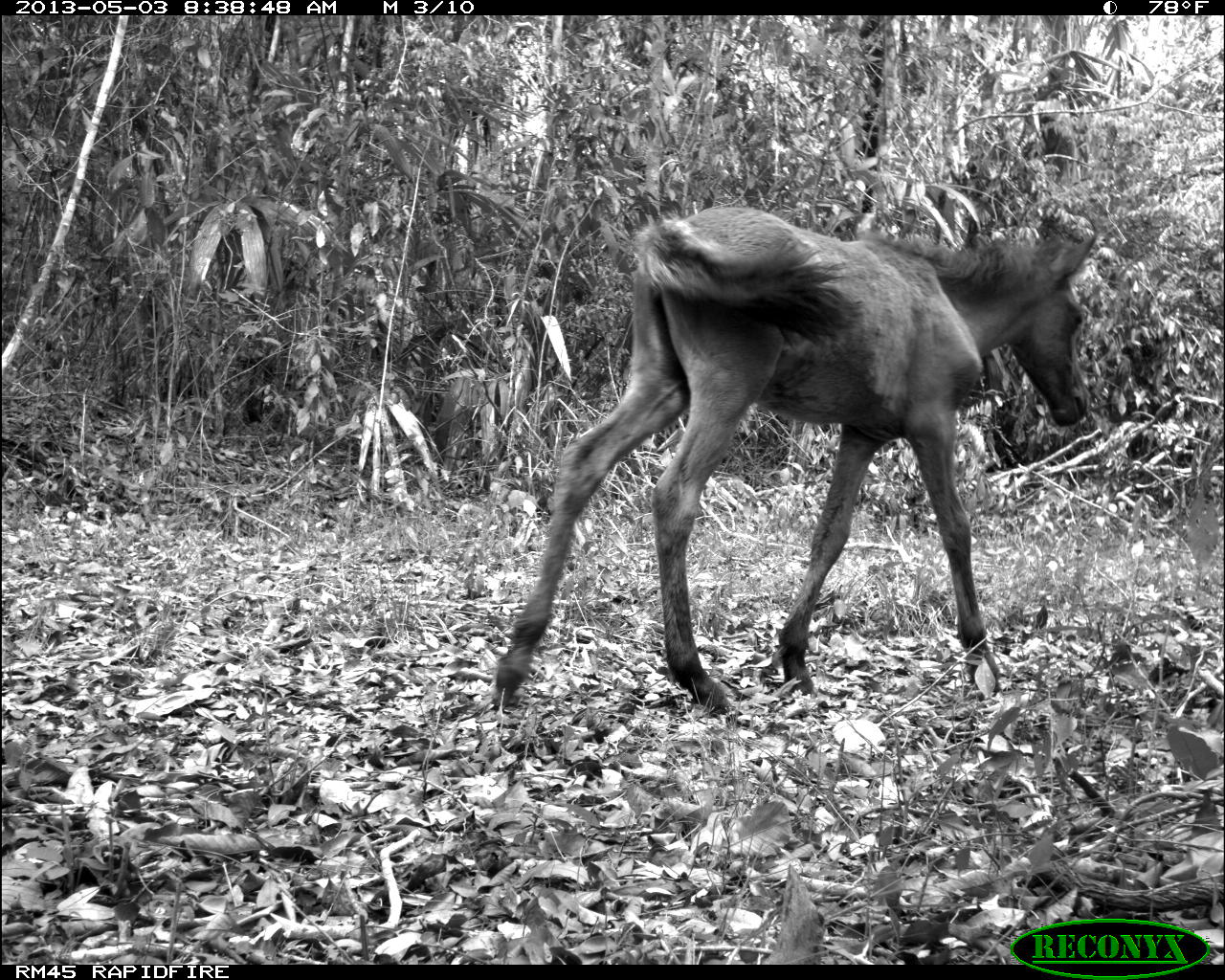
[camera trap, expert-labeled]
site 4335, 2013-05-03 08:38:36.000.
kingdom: Animalia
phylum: Chordata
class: Mammalia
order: Perissodactyla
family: Equidae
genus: Equus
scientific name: Equus ferus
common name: wild horse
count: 4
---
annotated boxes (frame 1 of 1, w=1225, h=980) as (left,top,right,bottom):
equus ferus: (493,202,1097,722)